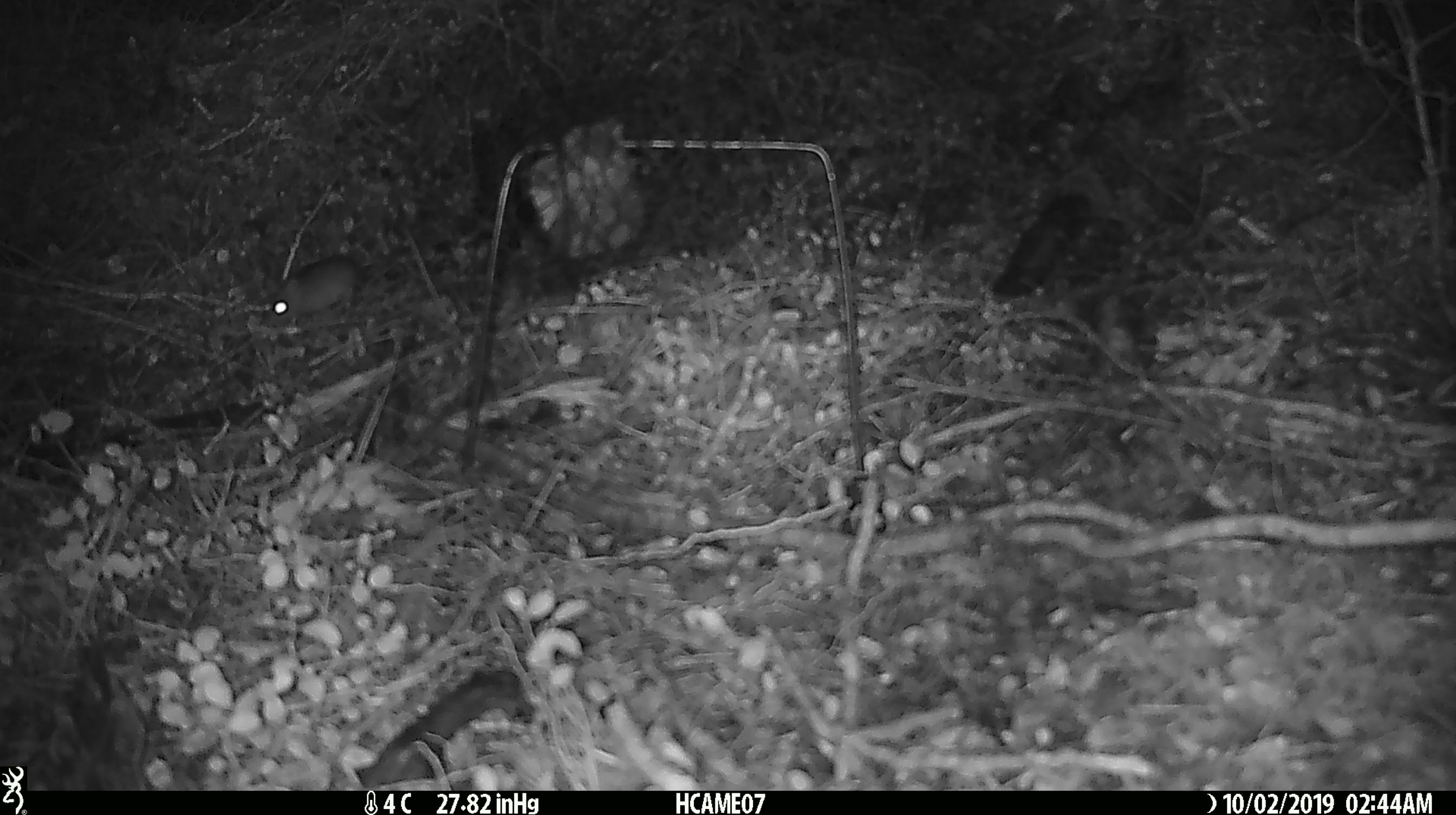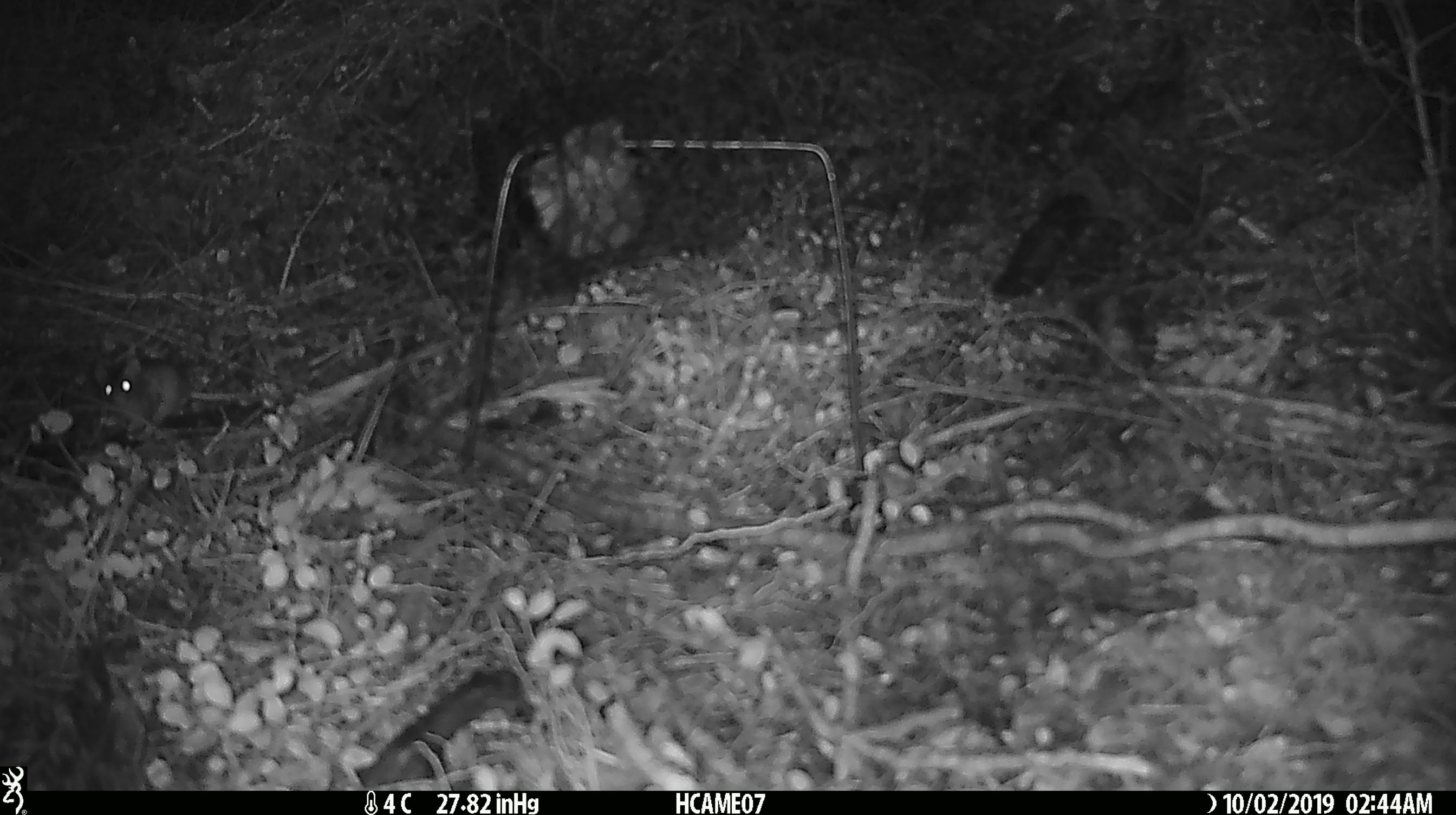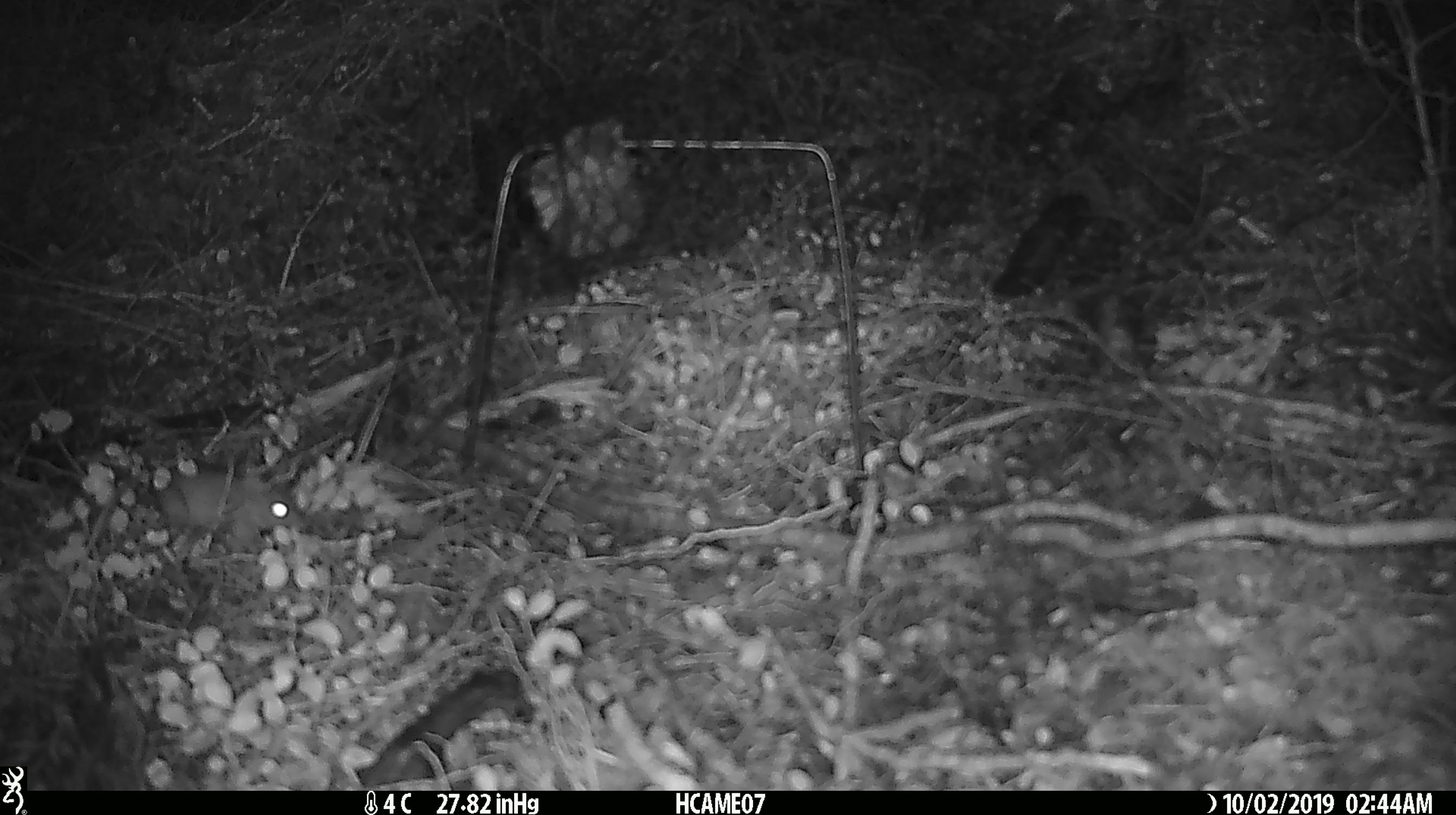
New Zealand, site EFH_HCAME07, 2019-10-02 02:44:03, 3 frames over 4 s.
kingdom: Animalia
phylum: Chordata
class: Mammalia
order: Rodentia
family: Muridae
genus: Mus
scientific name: Mus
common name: mouse